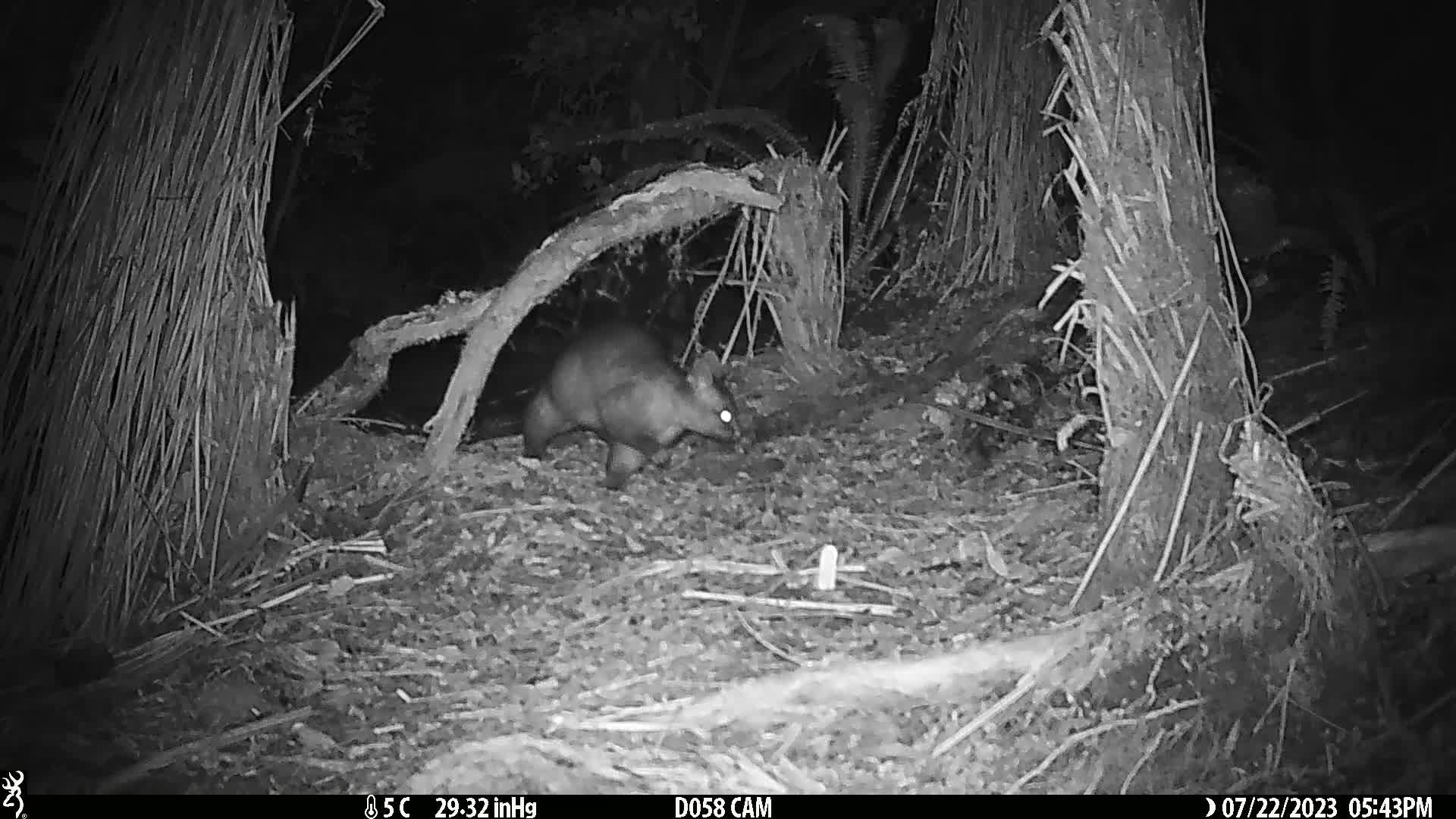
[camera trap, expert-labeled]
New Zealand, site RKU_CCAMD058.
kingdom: Animalia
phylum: Chordata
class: Mammalia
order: Diprotodontia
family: Phalangeridae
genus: Trichosurus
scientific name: Trichosurus vulpecula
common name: common brushtail possum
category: possum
Possum (common brushtail possum) (Trichosurus vulpecula).